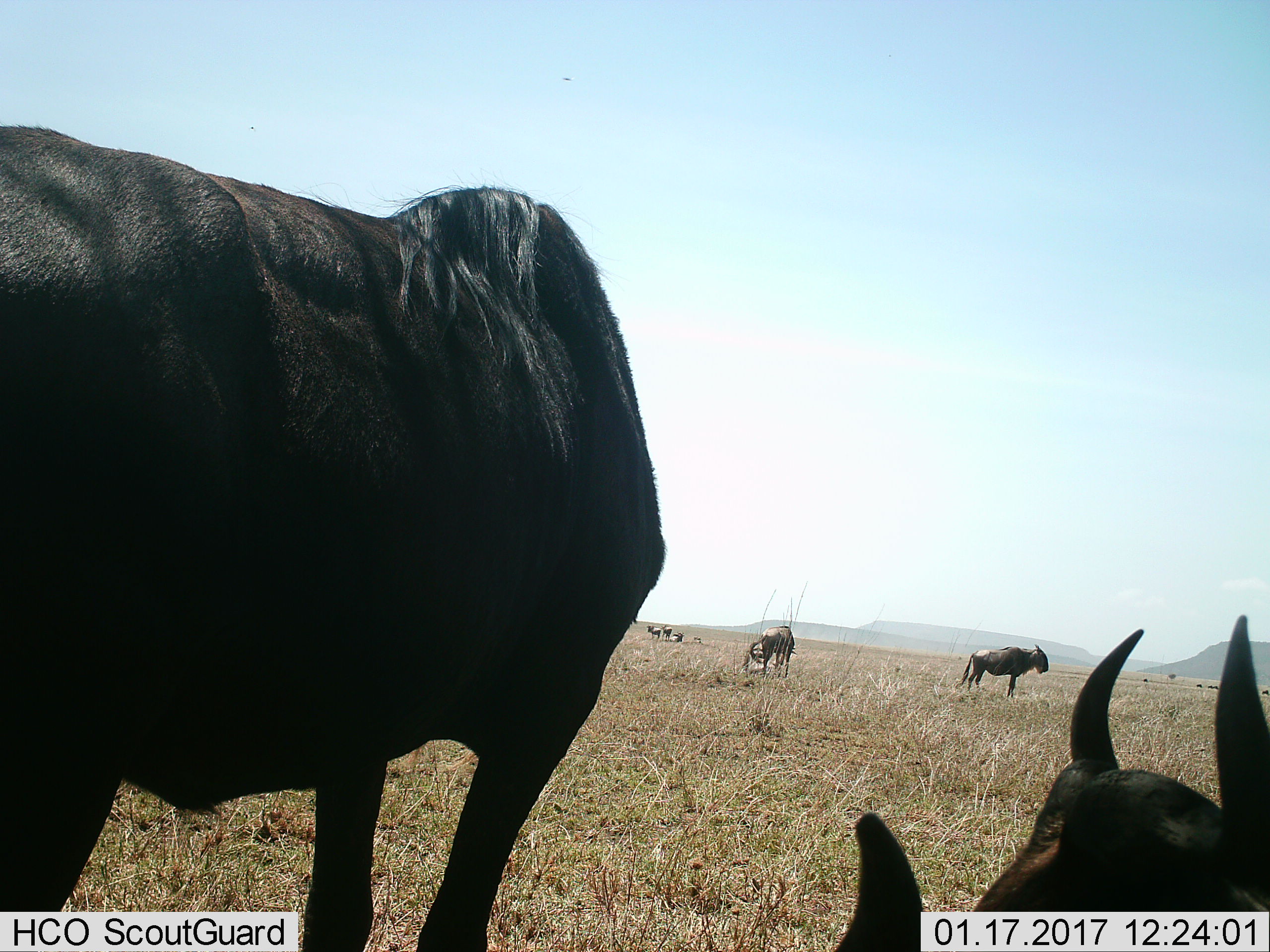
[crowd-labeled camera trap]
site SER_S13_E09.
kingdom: Animalia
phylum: Chordata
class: Mammalia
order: Artiodactyla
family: Bovidae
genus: Connochaetes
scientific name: Connochaetes taurinus taurinus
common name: blue wildebeest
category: wildebeestblue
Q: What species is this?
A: Wildebeestblue (blue wildebeest) (Connochaetes taurinus taurinus).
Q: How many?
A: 11-50.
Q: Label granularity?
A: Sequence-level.